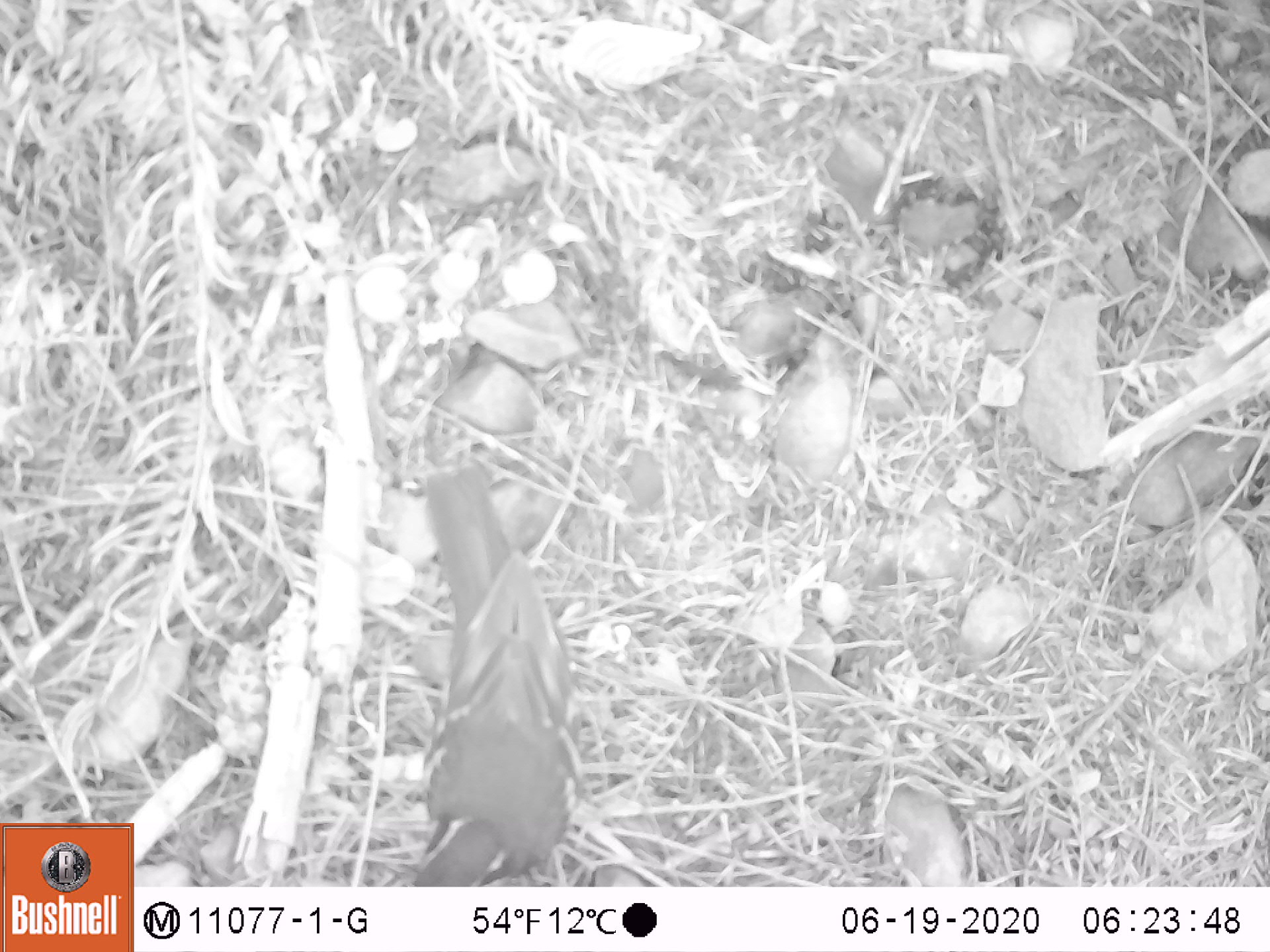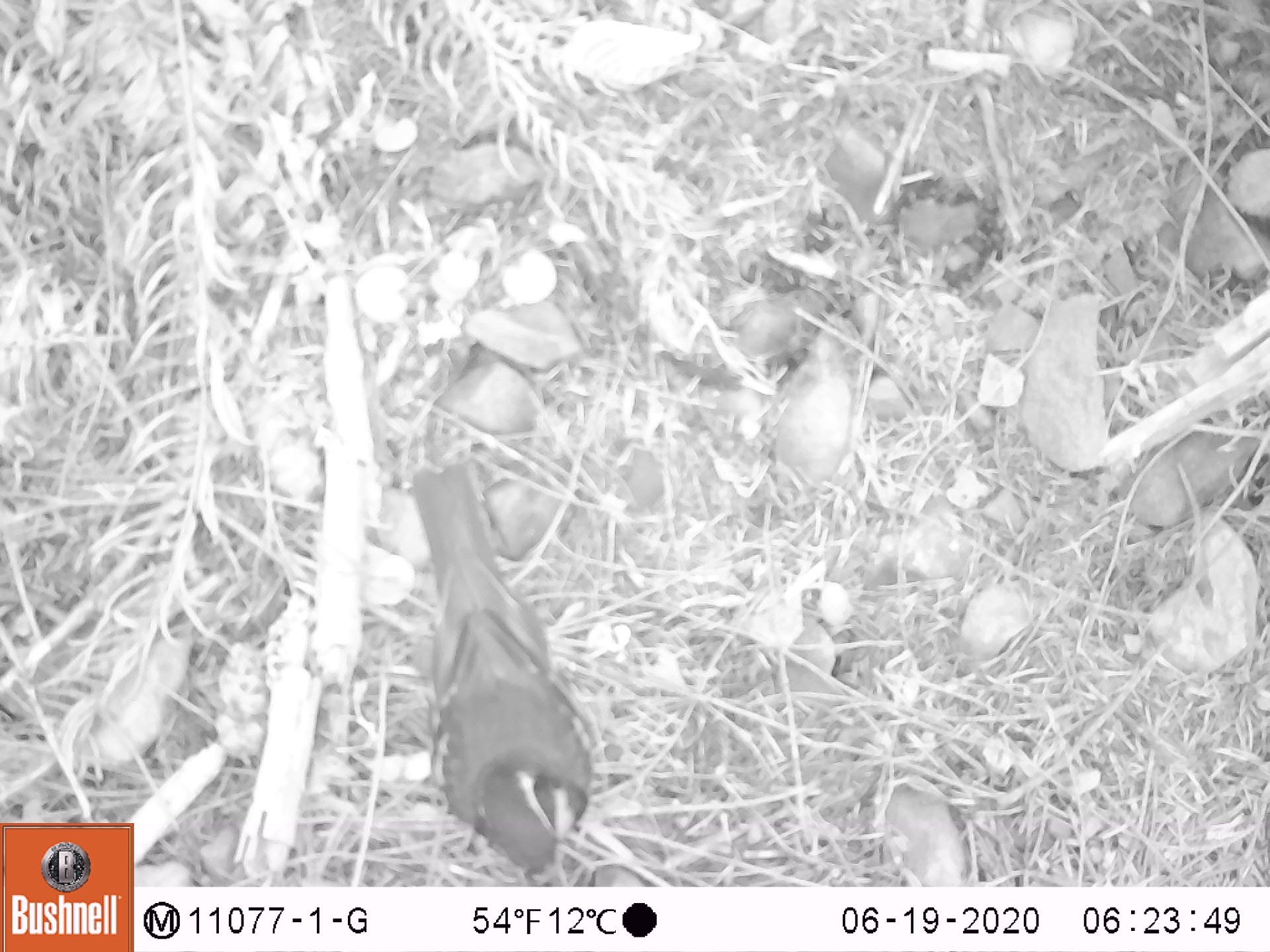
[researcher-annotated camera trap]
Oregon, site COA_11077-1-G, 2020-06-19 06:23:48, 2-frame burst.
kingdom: Animalia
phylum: Chordata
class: Aves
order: Passeriformes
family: Turdidae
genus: Ixoreus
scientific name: Ixoreus naevius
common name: varied thrush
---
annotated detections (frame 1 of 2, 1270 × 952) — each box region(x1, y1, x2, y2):
varied thrush: region(392, 470, 581, 884)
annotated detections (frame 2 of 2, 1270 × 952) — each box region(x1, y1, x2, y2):
varied thrush: region(405, 457, 594, 876)